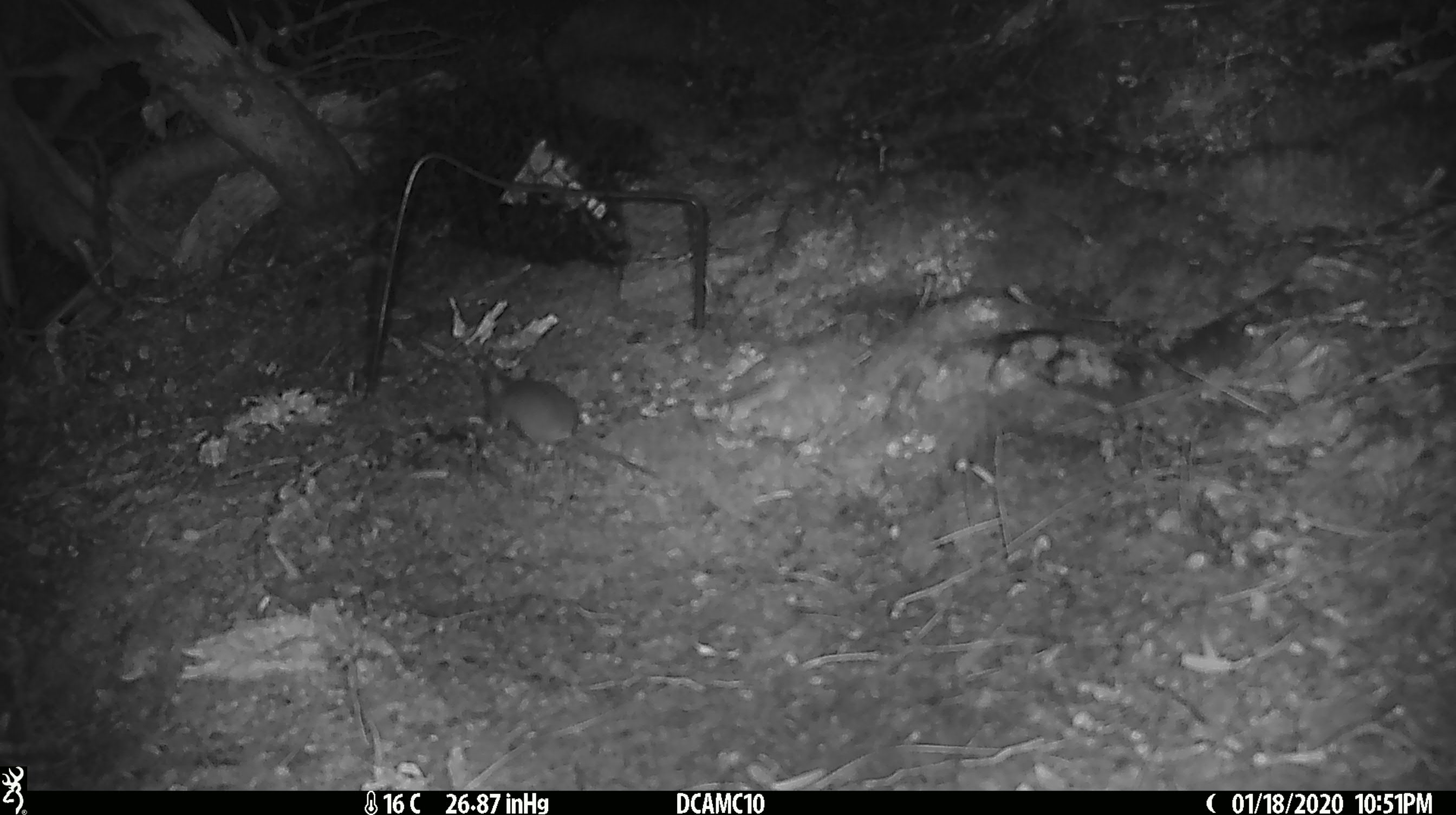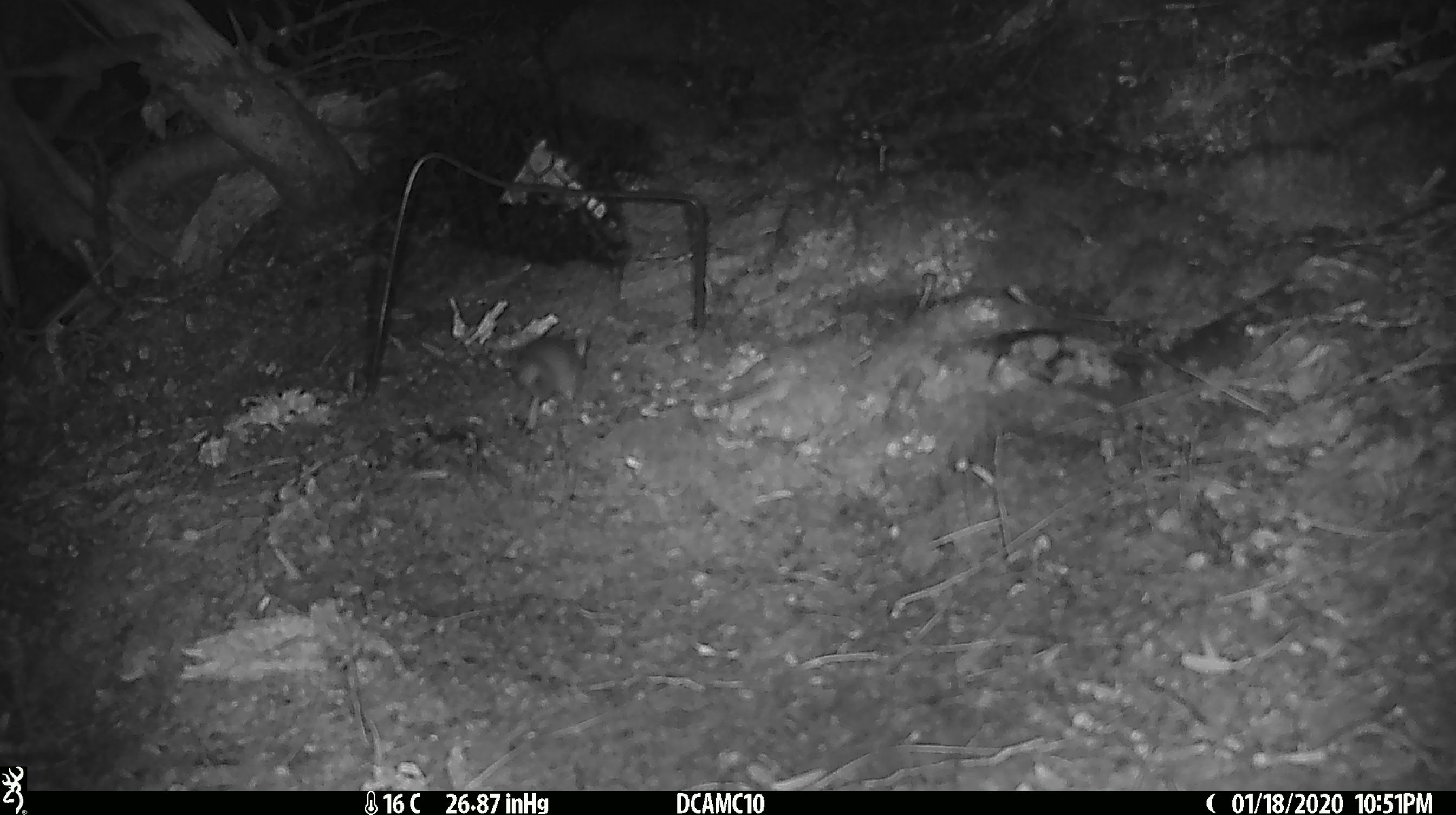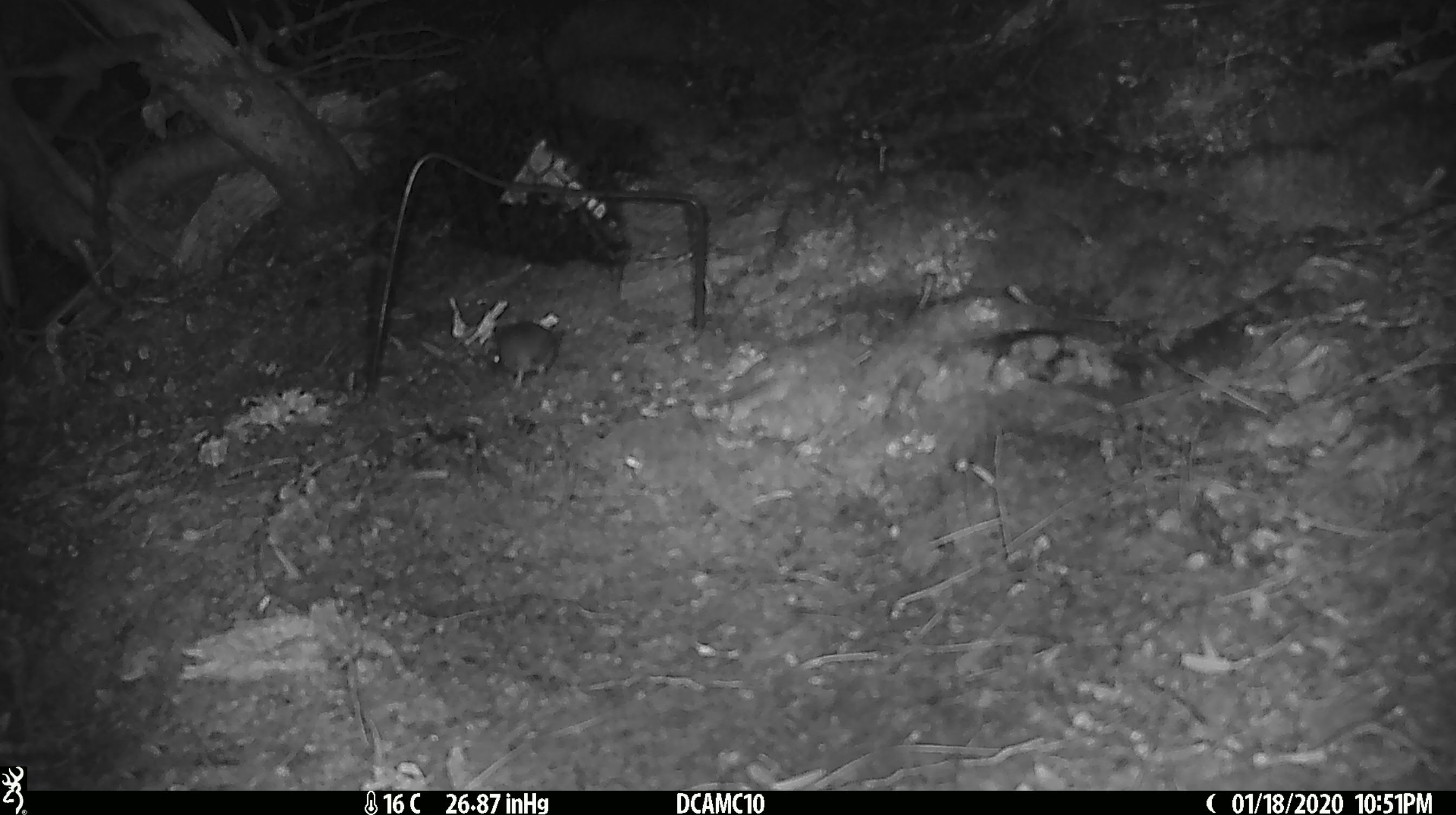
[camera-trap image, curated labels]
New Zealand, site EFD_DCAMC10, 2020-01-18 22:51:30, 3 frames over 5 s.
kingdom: Animalia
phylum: Chordata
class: Mammalia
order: Rodentia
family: Muridae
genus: Mus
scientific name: Mus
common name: mouse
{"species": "mouse (Mus)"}